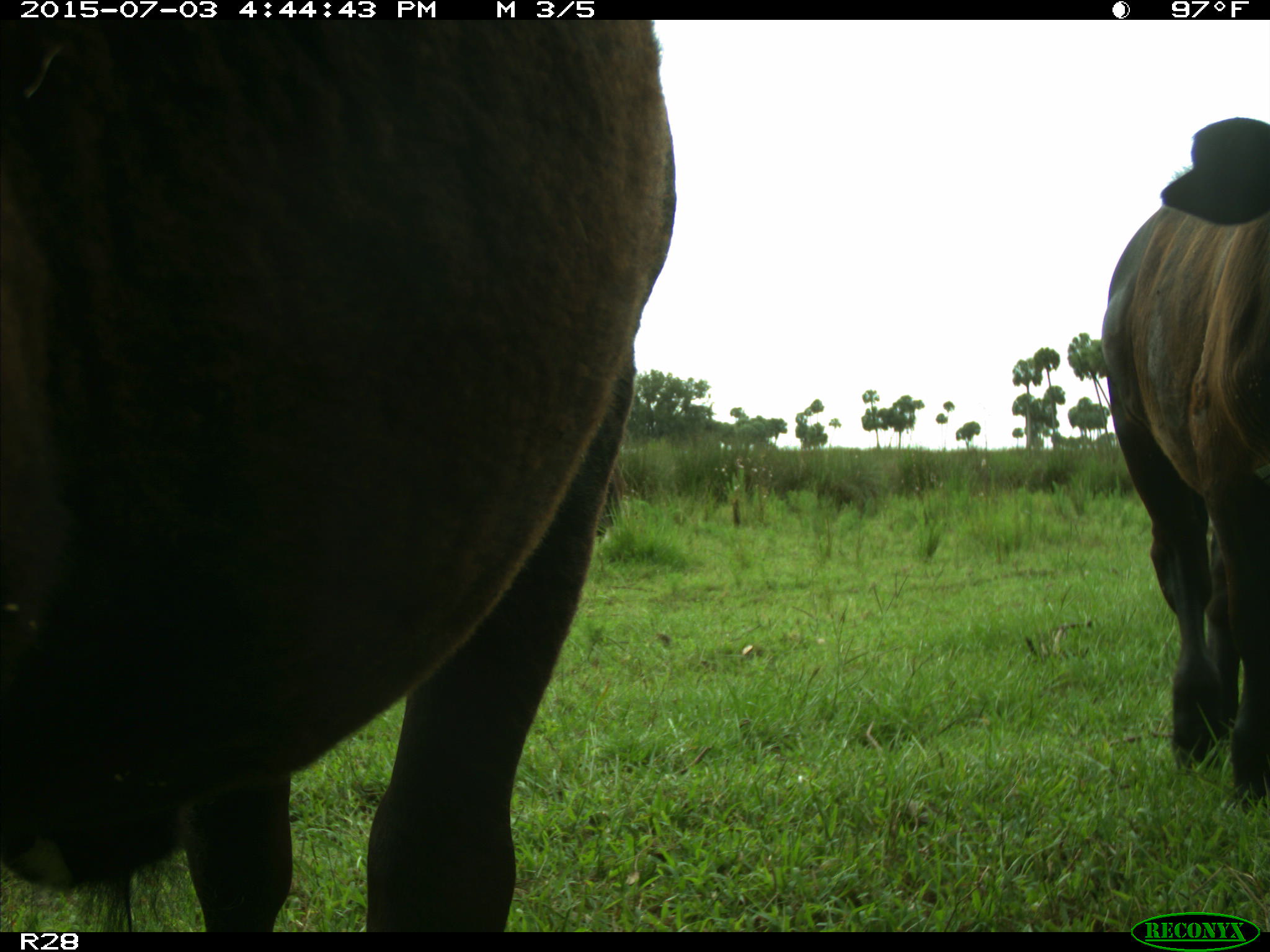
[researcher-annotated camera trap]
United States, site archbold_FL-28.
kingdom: Animalia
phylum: Chordata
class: Mammalia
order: Artiodactyla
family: Bovidae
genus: Bos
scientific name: Bos taurus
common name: domestic cow